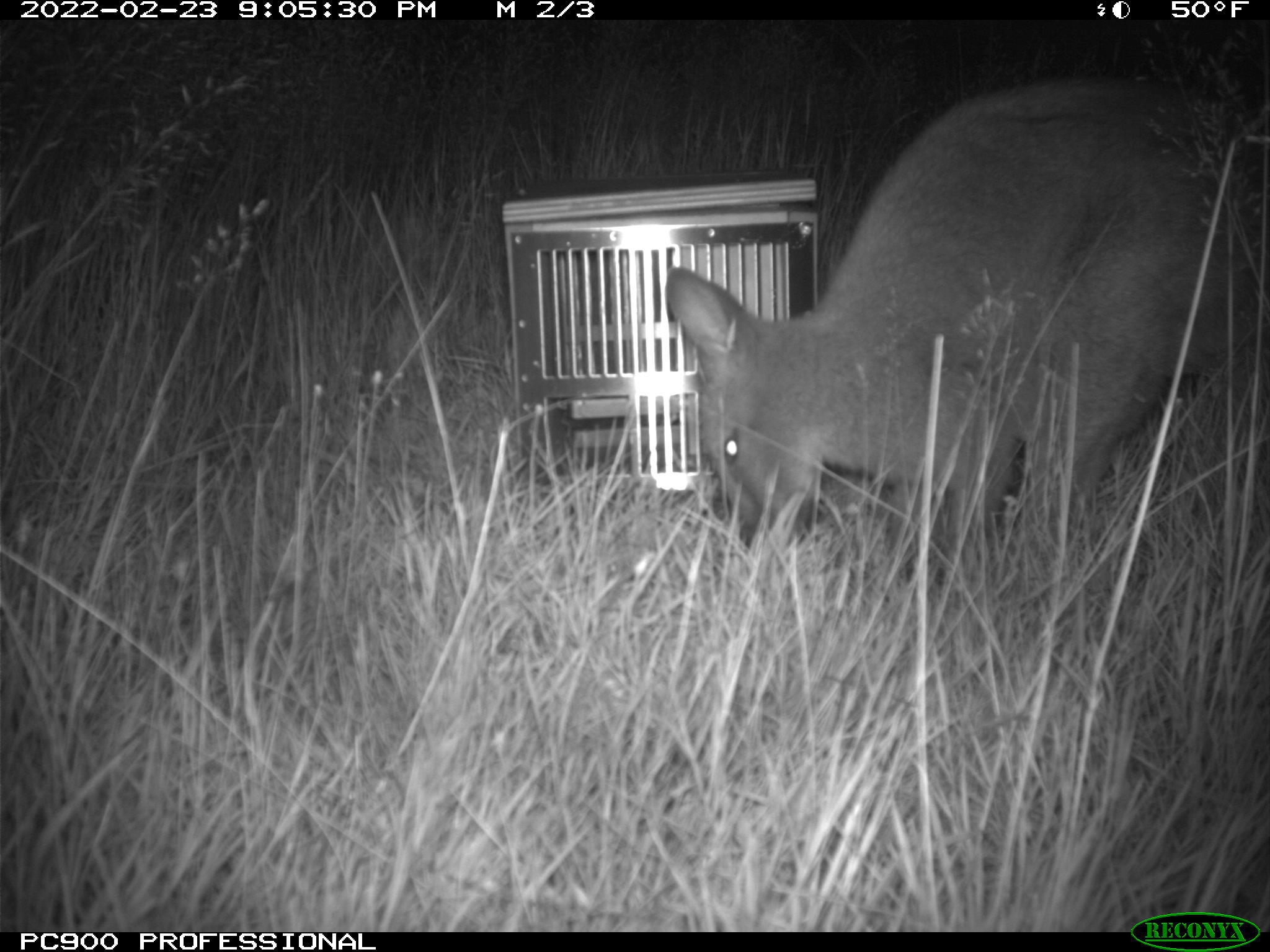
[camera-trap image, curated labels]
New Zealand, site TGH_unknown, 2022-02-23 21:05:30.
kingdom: Animalia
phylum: Chordata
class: Mammalia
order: Diprotodontia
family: Macropodidae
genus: Notamacropus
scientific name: Notamacropus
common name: wallaby